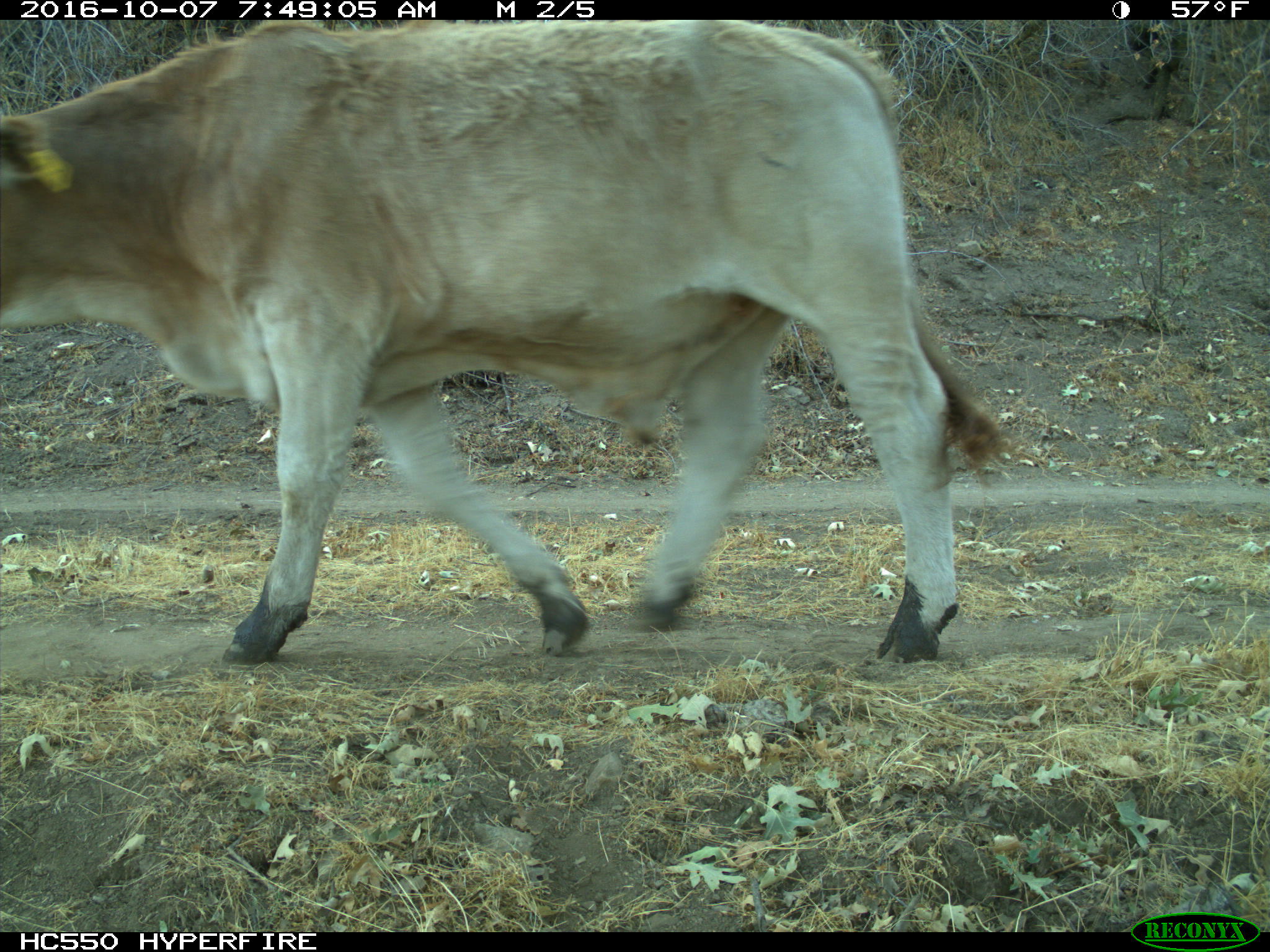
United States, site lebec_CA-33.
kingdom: Animalia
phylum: Chordata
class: Mammalia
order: Artiodactyla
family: Bovidae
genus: Bos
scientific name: Bos taurus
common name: domestic cow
Bos taurus (domestic cow).